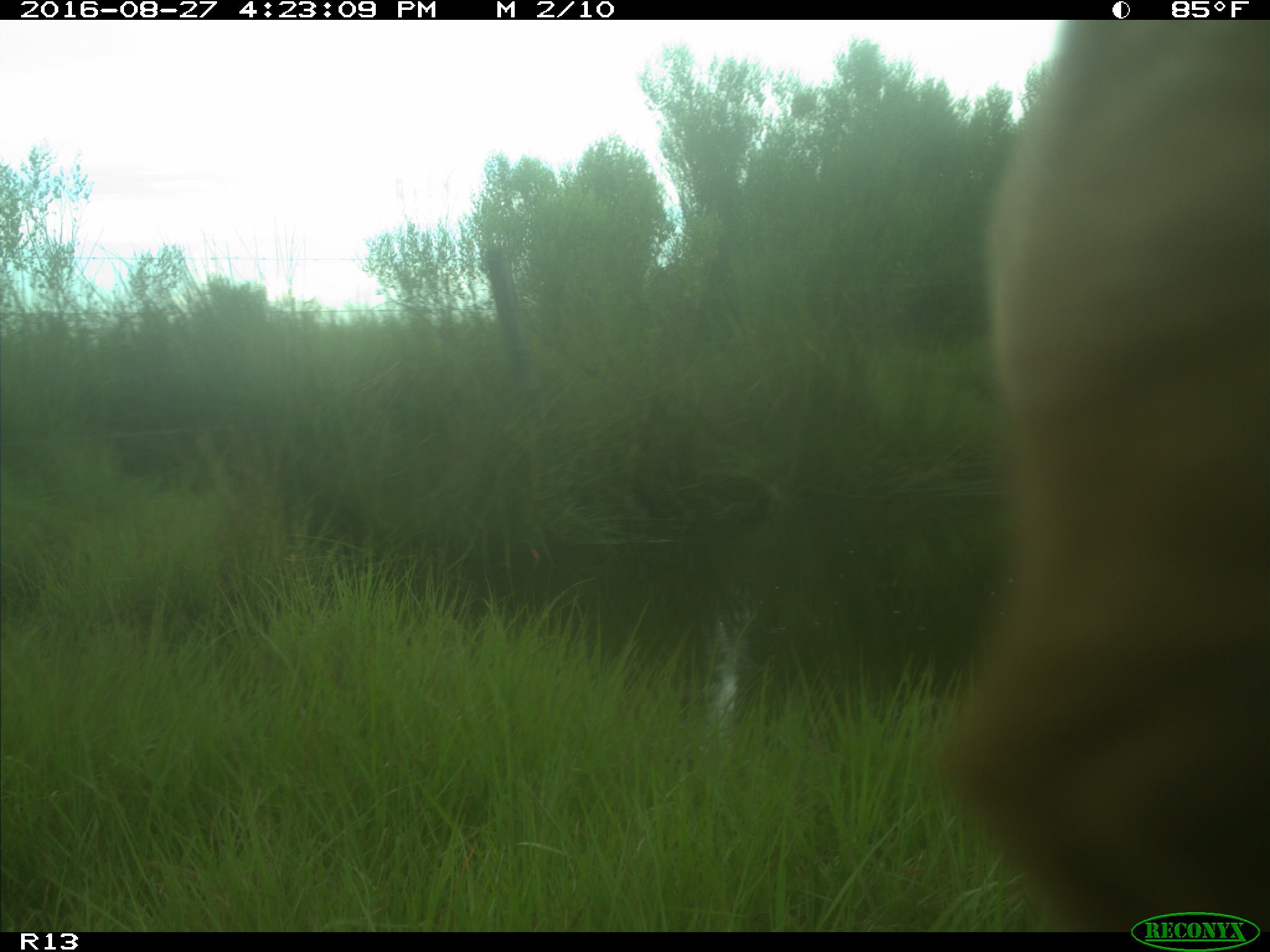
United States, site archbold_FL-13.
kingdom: Animalia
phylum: Chordata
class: Mammalia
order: Artiodactyla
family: Bovidae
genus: Bos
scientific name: Bos taurus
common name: domestic cow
Bos taurus (domestic cow).